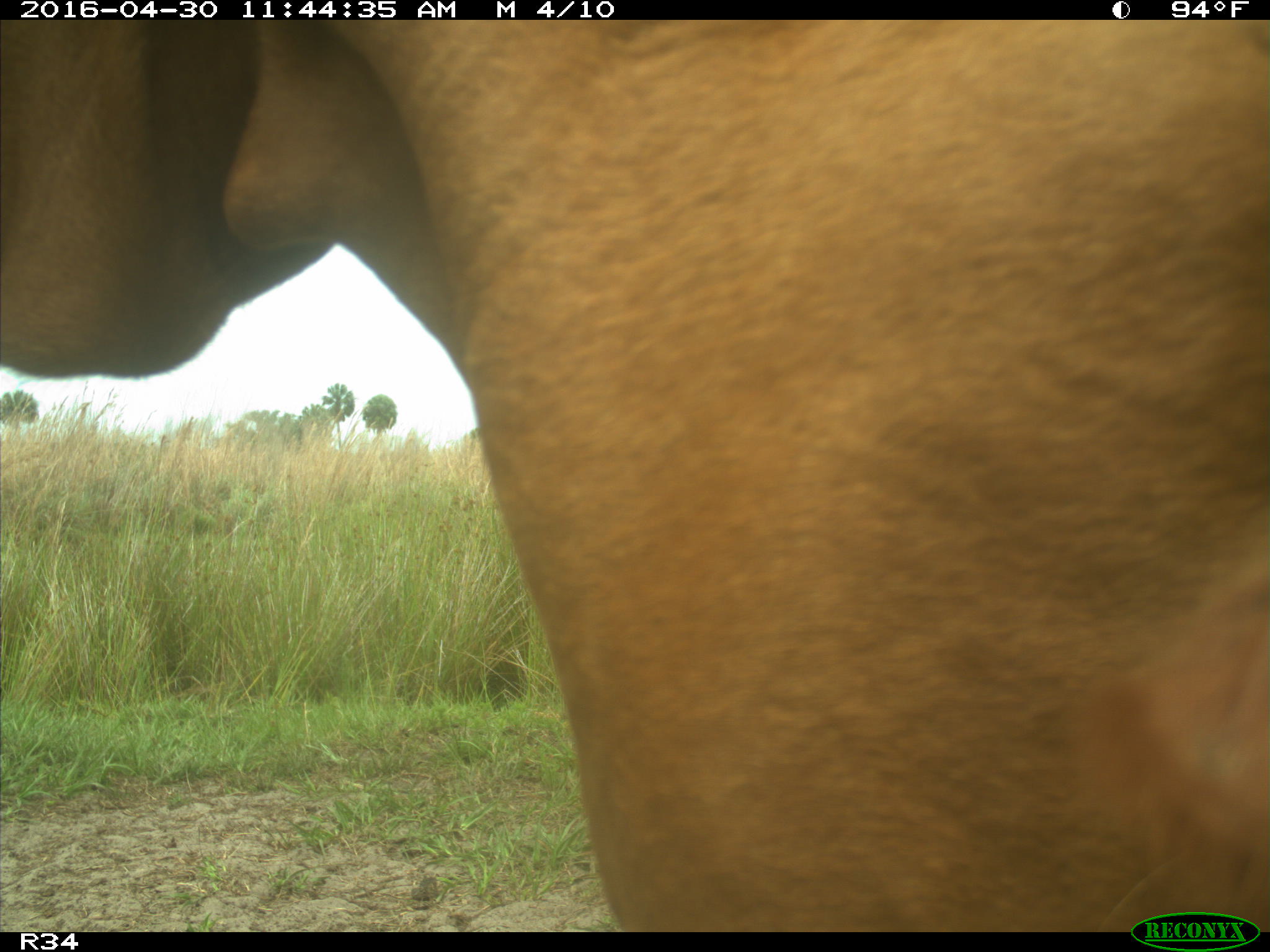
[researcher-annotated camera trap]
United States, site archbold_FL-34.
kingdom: Animalia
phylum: Chordata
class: Mammalia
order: Artiodactyla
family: Bovidae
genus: Bos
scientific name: Bos taurus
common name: domestic cow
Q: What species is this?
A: Bos taurus (domestic cow).